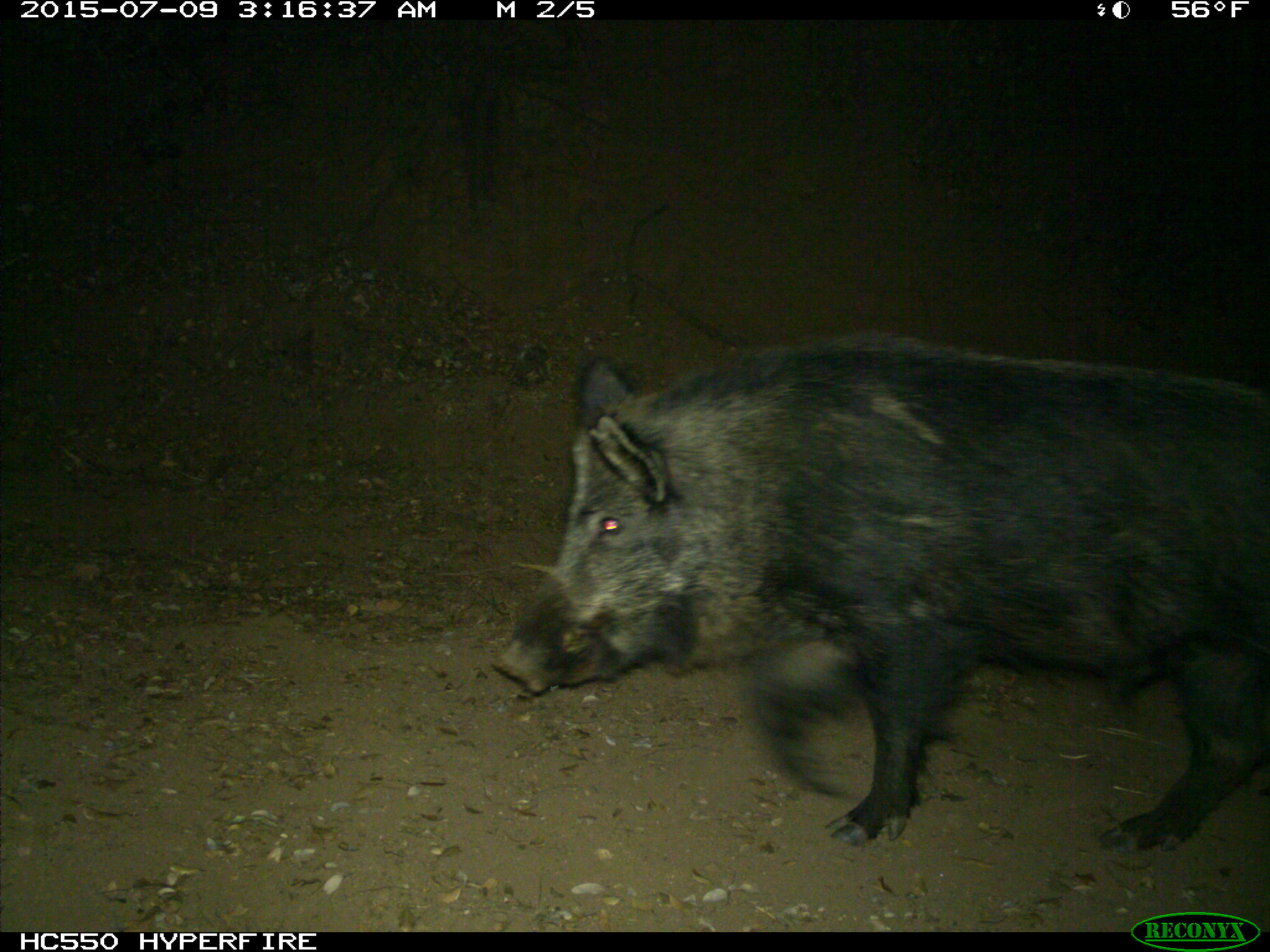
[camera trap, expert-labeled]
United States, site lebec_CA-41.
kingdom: Animalia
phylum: Chordata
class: Mammalia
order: Artiodactyla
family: Suidae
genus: Sus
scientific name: Sus scrofa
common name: wild boar